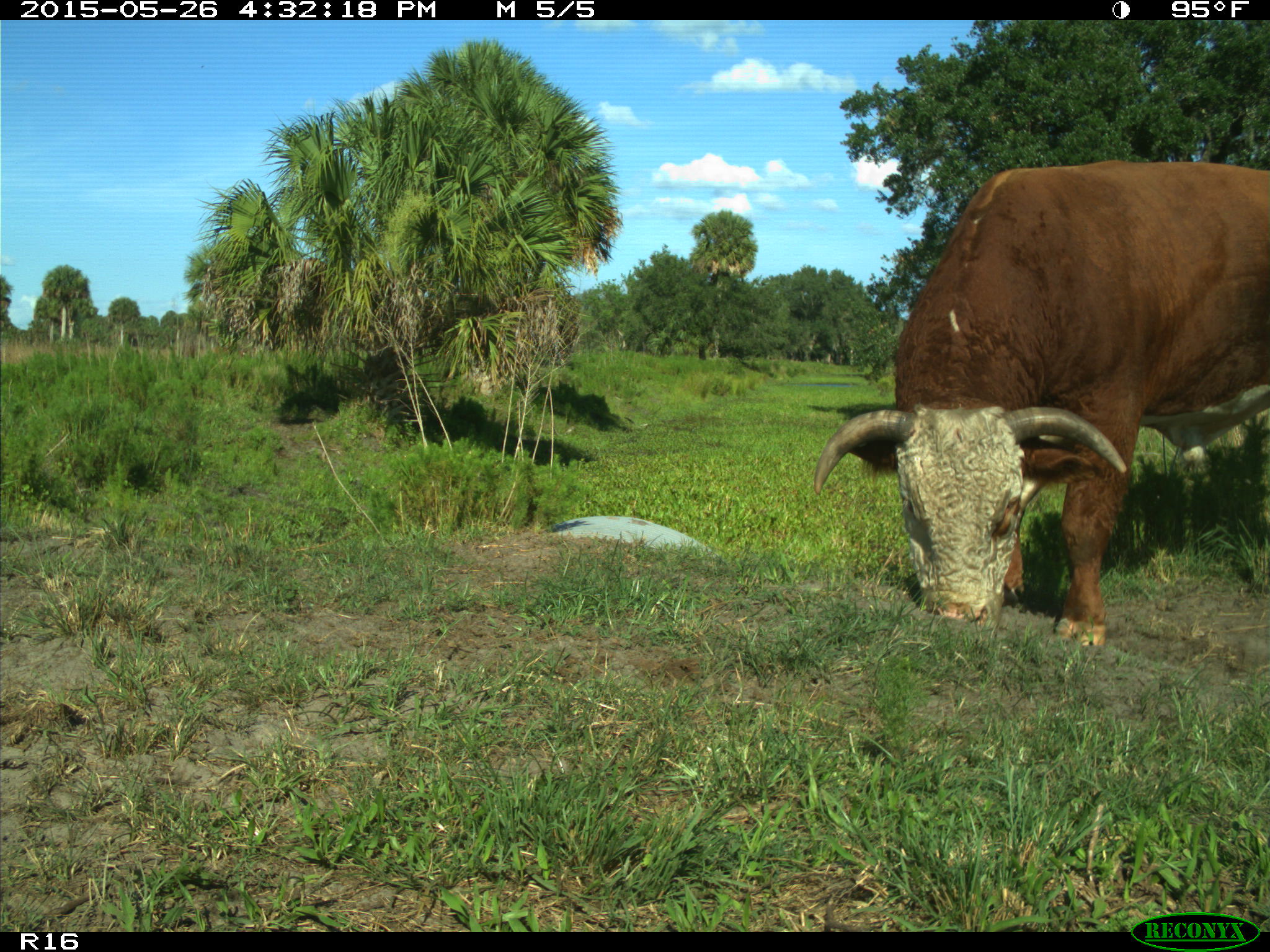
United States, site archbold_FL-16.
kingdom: Animalia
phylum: Chordata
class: Mammalia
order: Artiodactyla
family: Bovidae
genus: Bos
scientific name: Bos taurus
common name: domestic cow